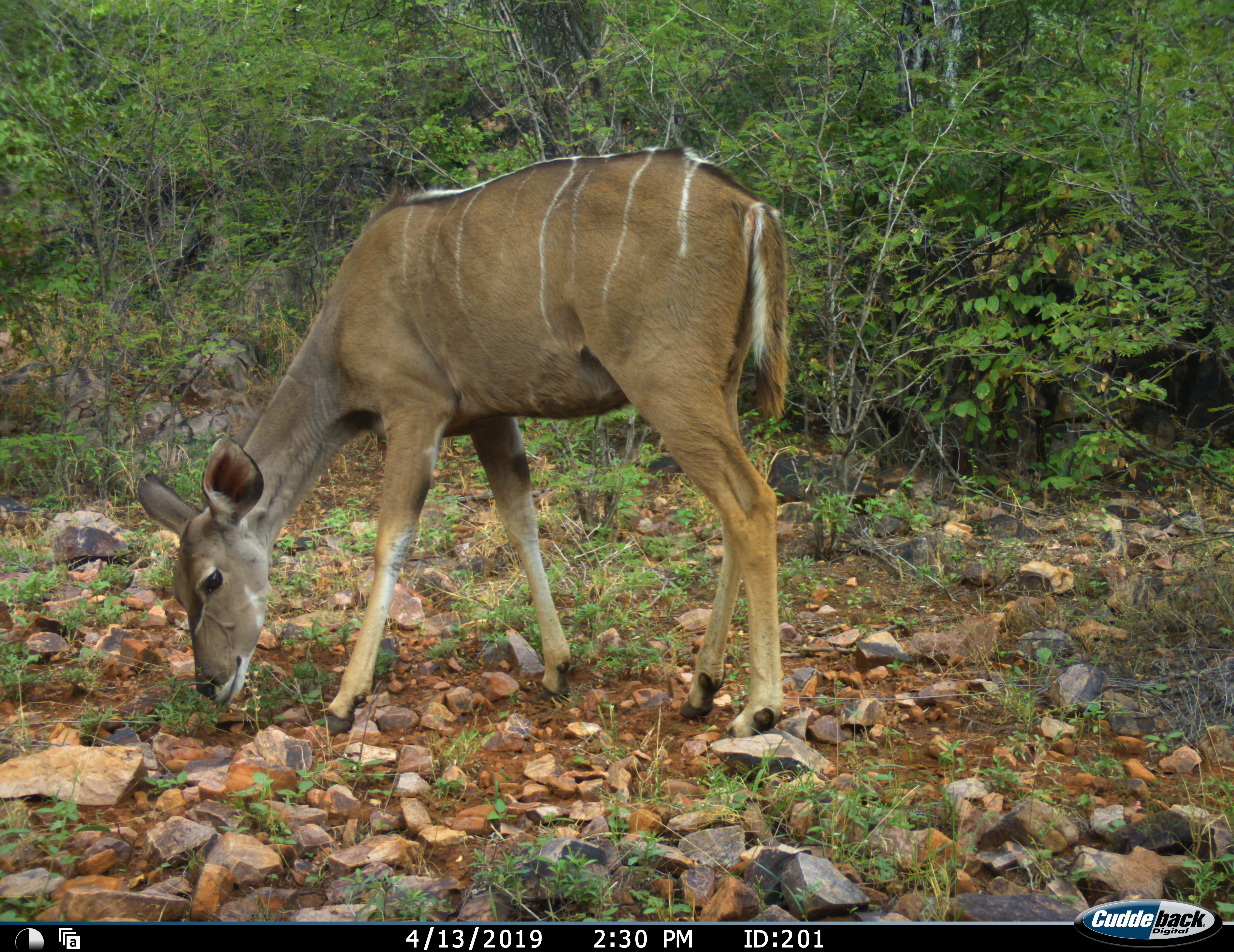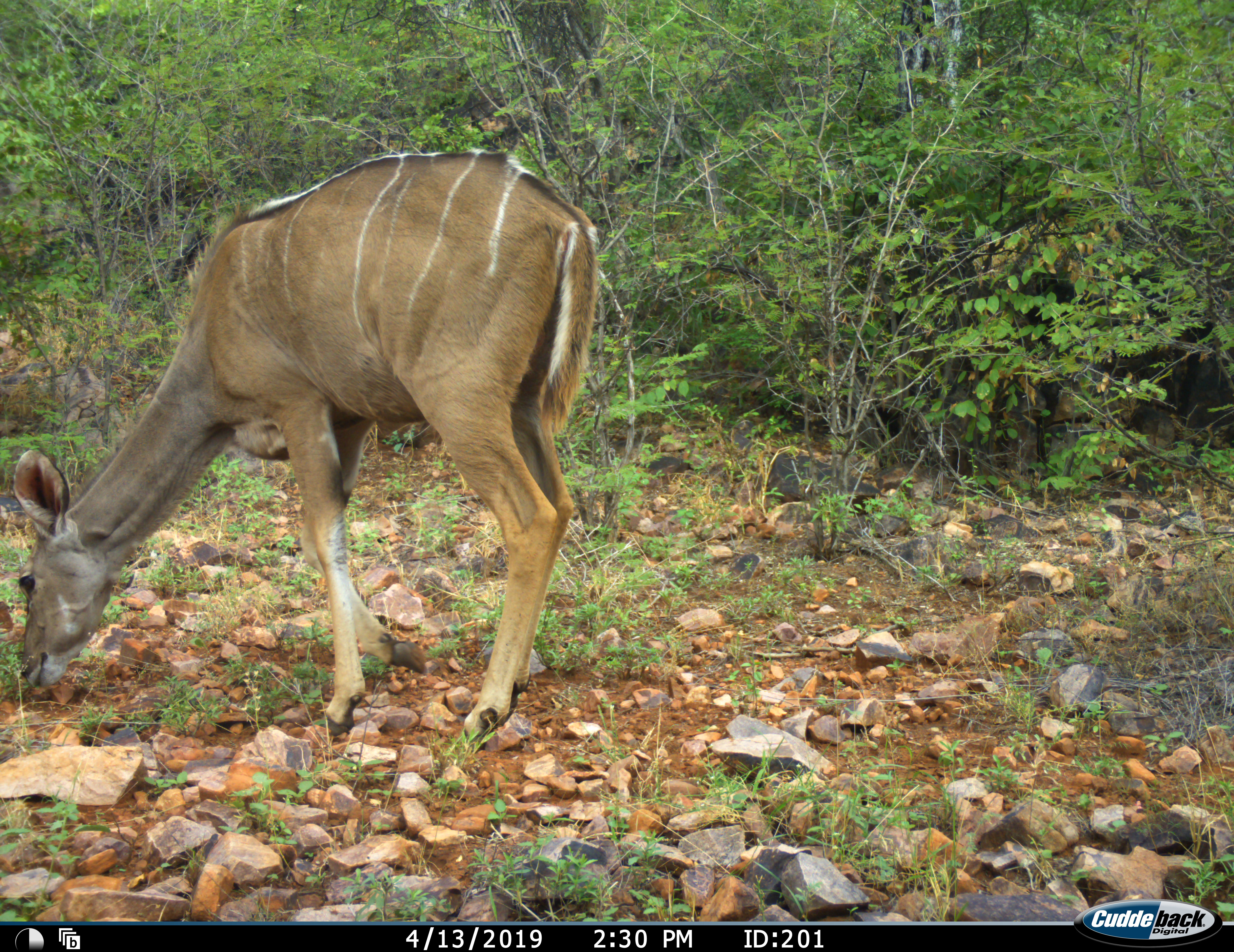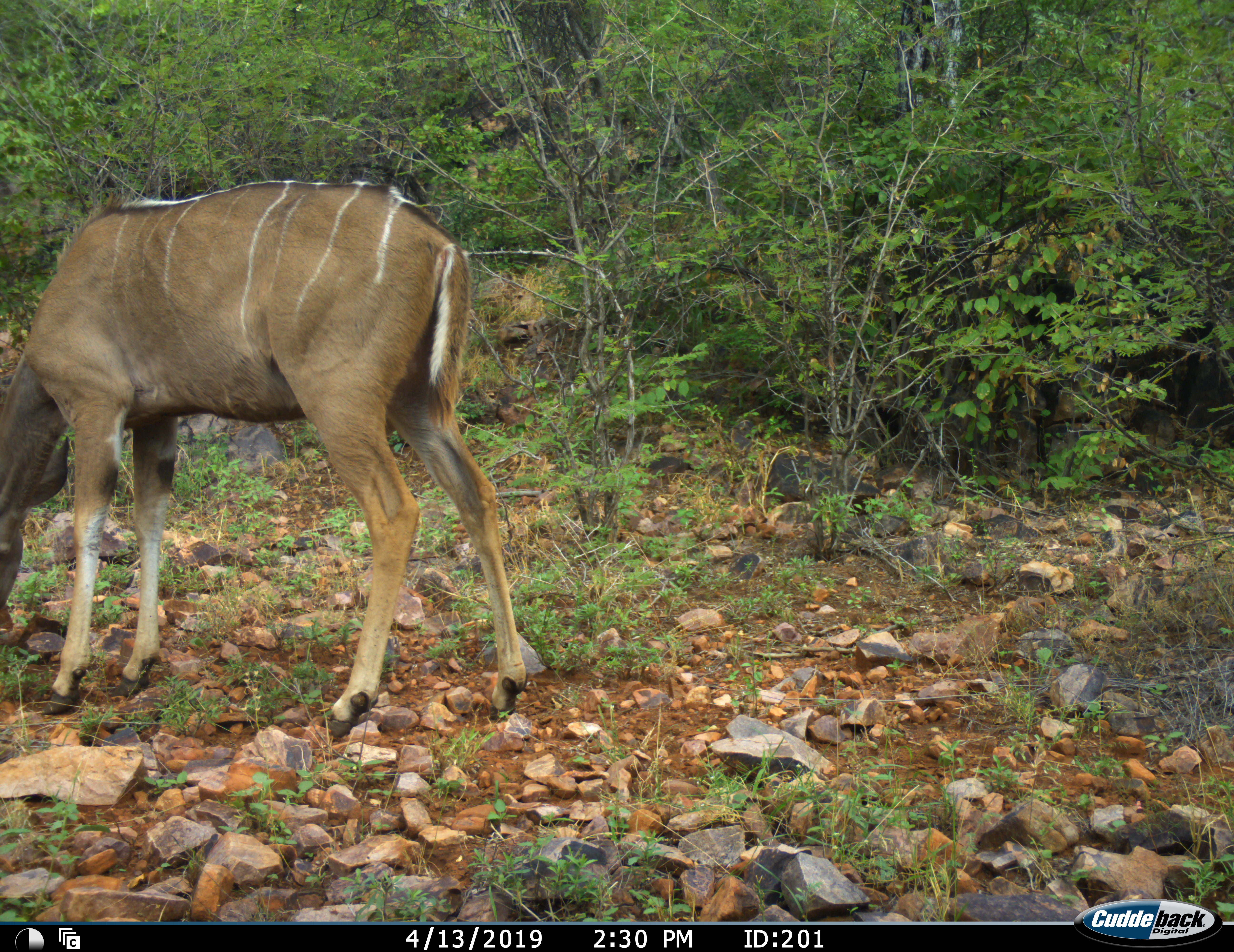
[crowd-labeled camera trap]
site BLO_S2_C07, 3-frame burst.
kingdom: Animalia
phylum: Chordata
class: Mammalia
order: Artiodactyla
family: Bovidae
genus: Tragelaphus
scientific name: Tragelaphus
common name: kudu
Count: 1.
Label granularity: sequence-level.